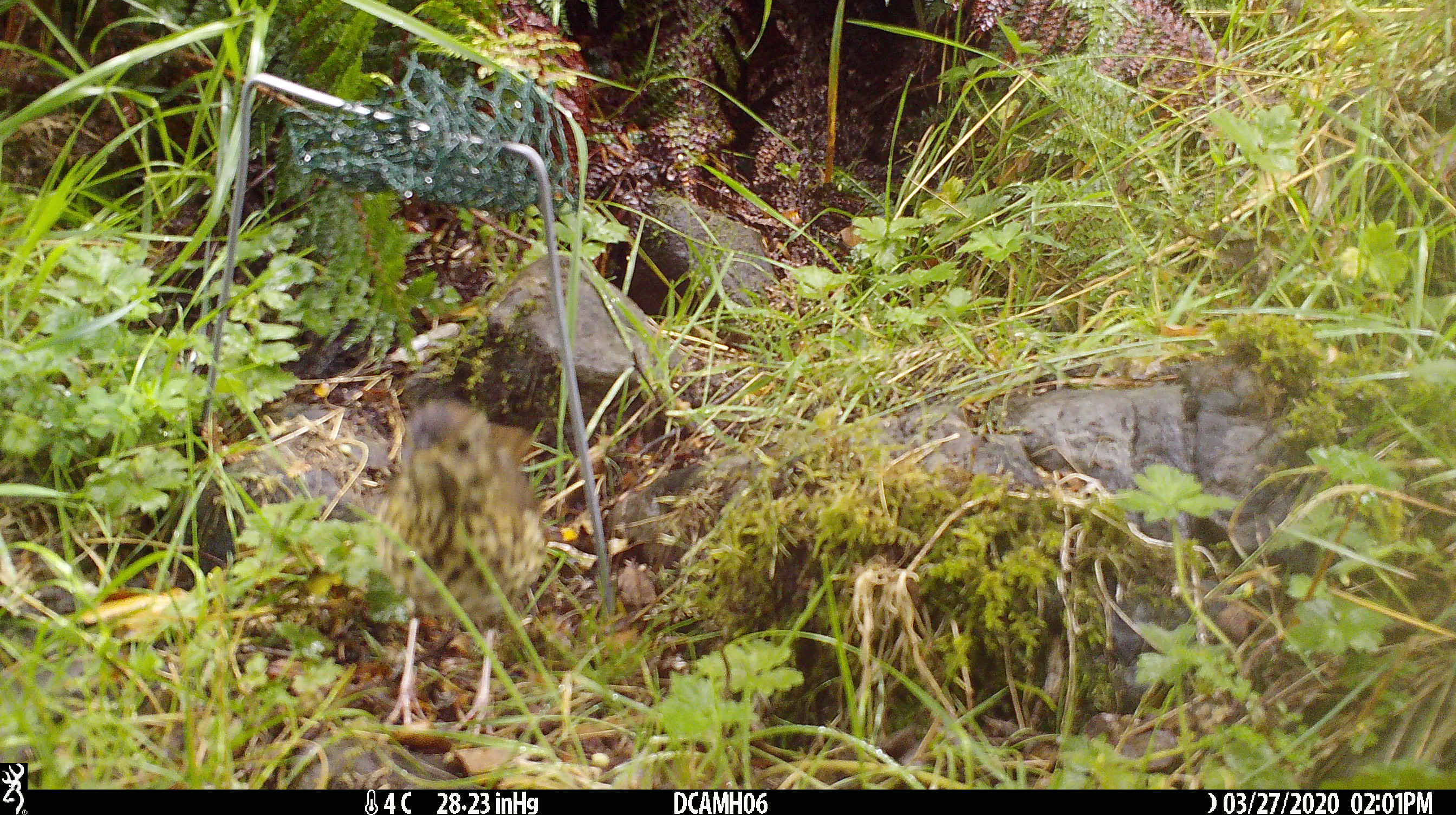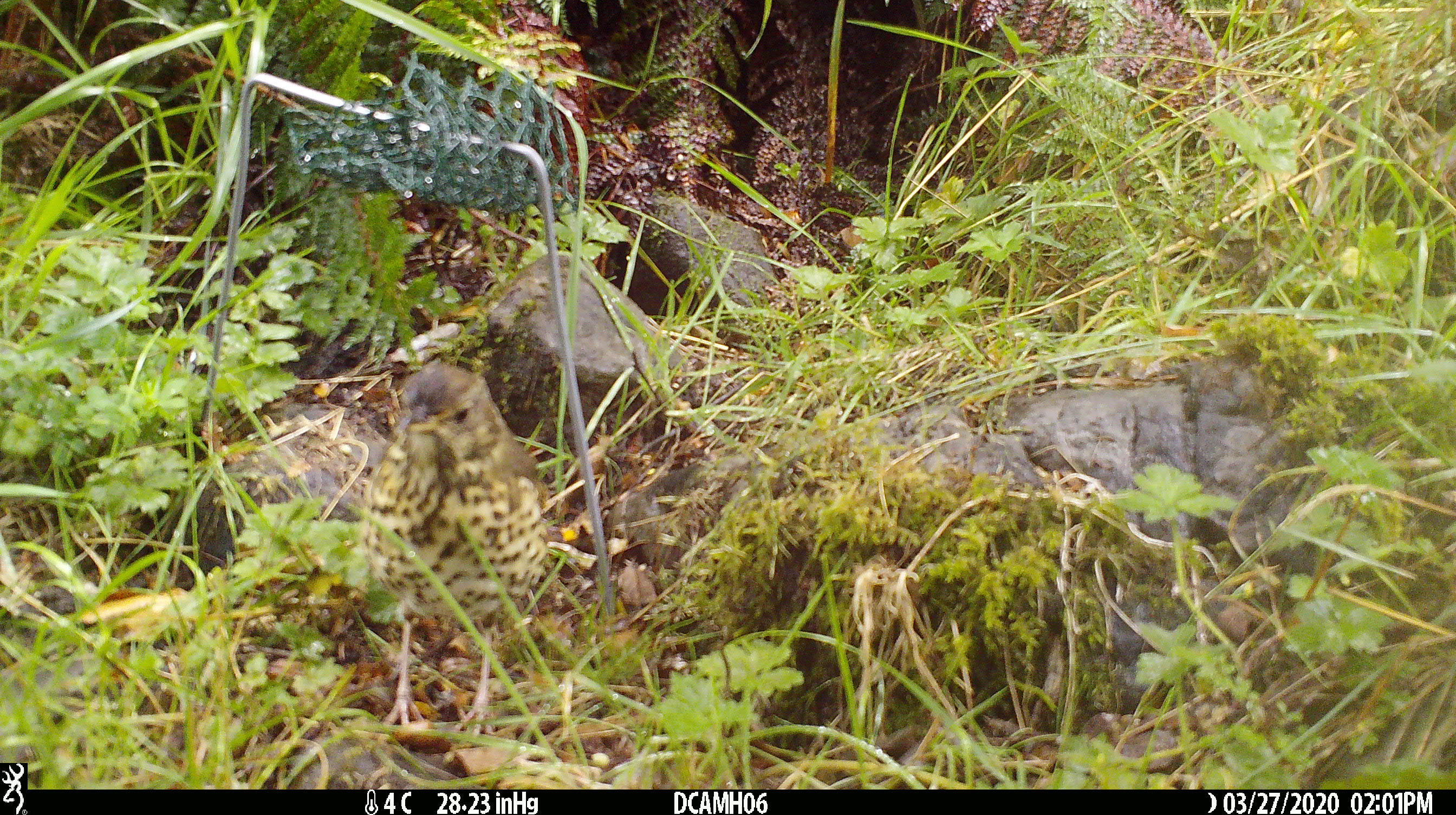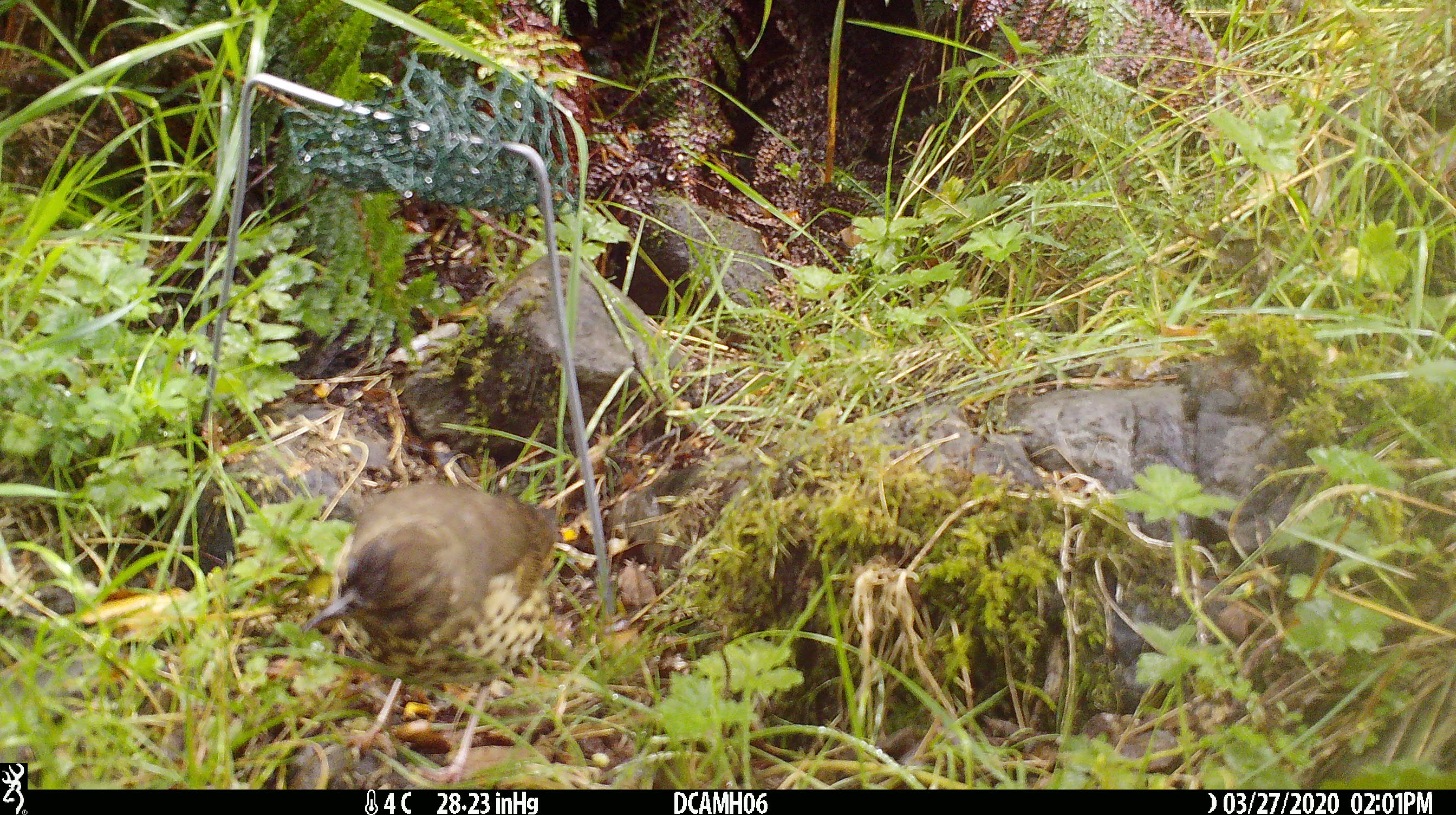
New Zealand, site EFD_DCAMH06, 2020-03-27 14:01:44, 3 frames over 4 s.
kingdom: Animalia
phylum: Chordata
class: Aves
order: Passeriformes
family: Turdidae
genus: Turdus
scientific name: Turdus philomelos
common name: song thrush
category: thrush